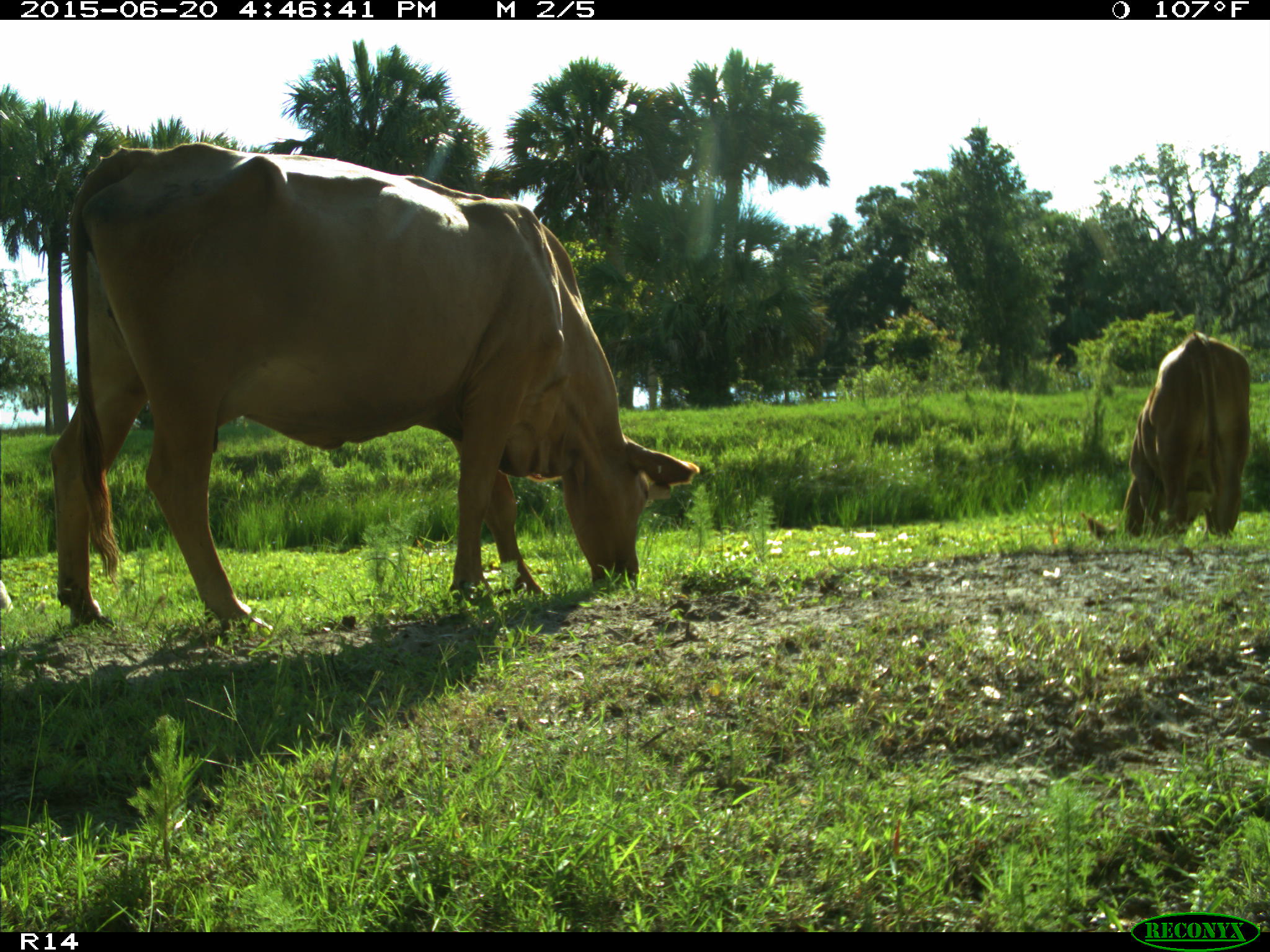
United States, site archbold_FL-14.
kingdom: Animalia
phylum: Chordata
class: Mammalia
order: Artiodactyla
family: Bovidae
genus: Bos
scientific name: Bos taurus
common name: domestic cow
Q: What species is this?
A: Bos taurus (domestic cow).